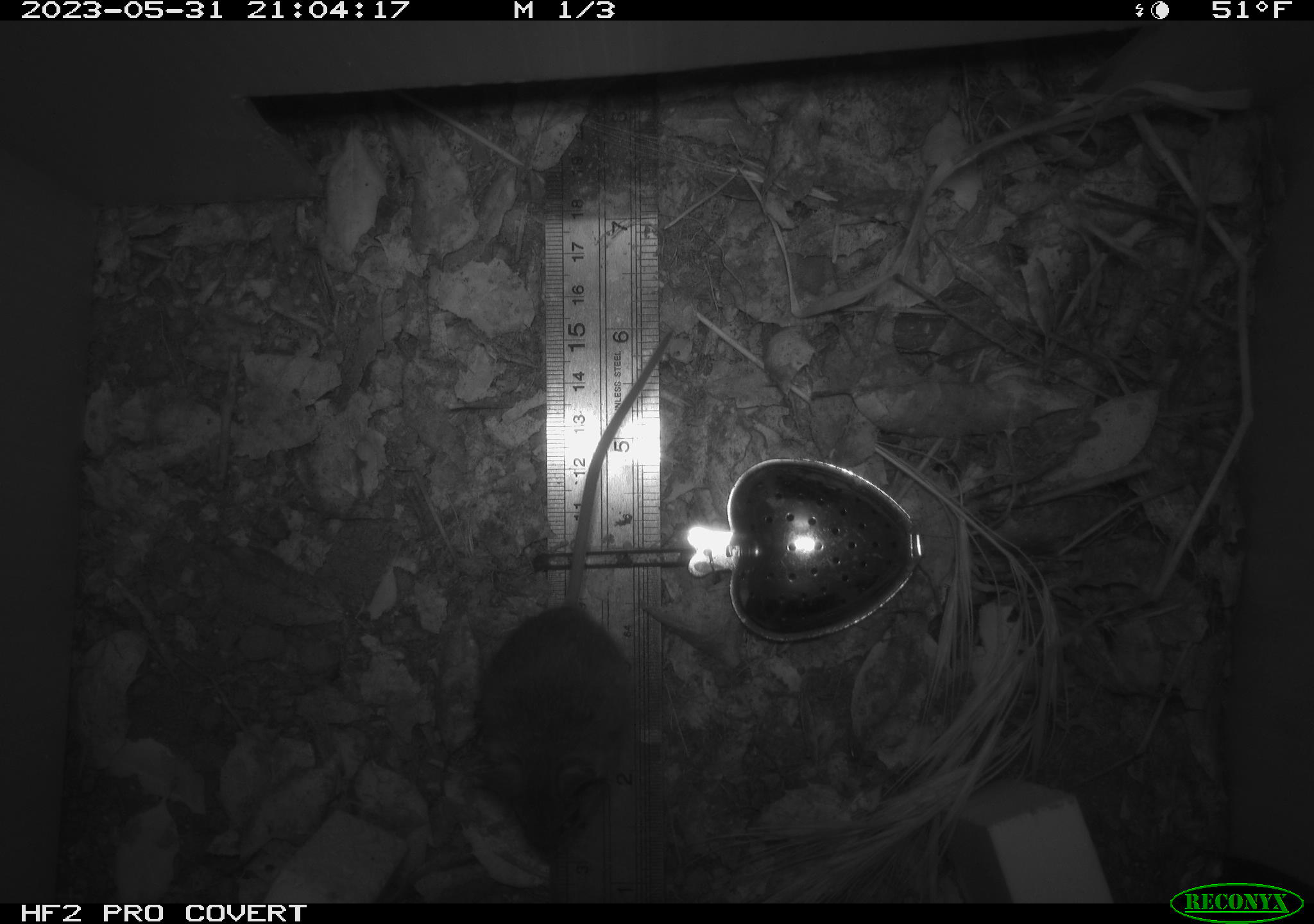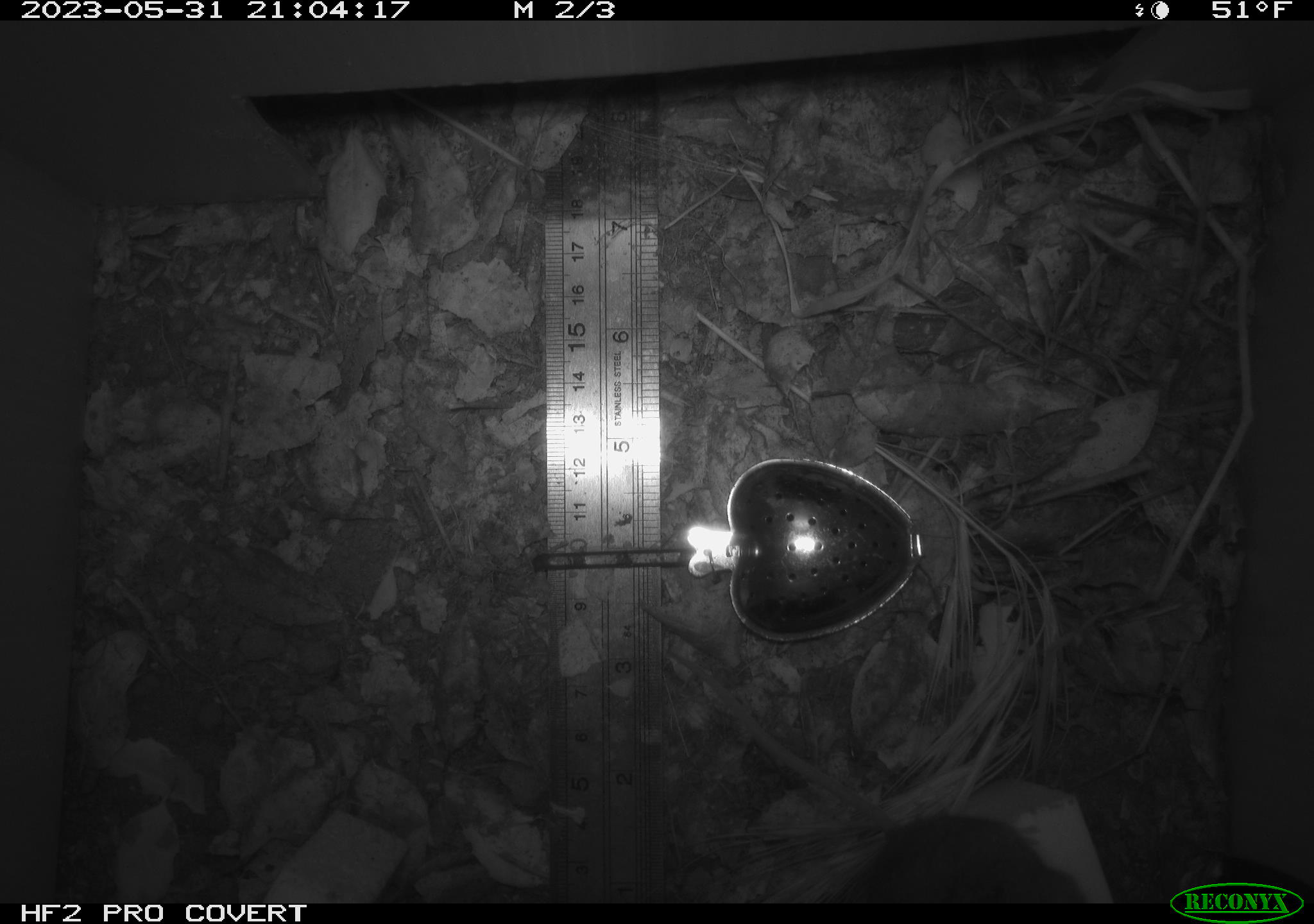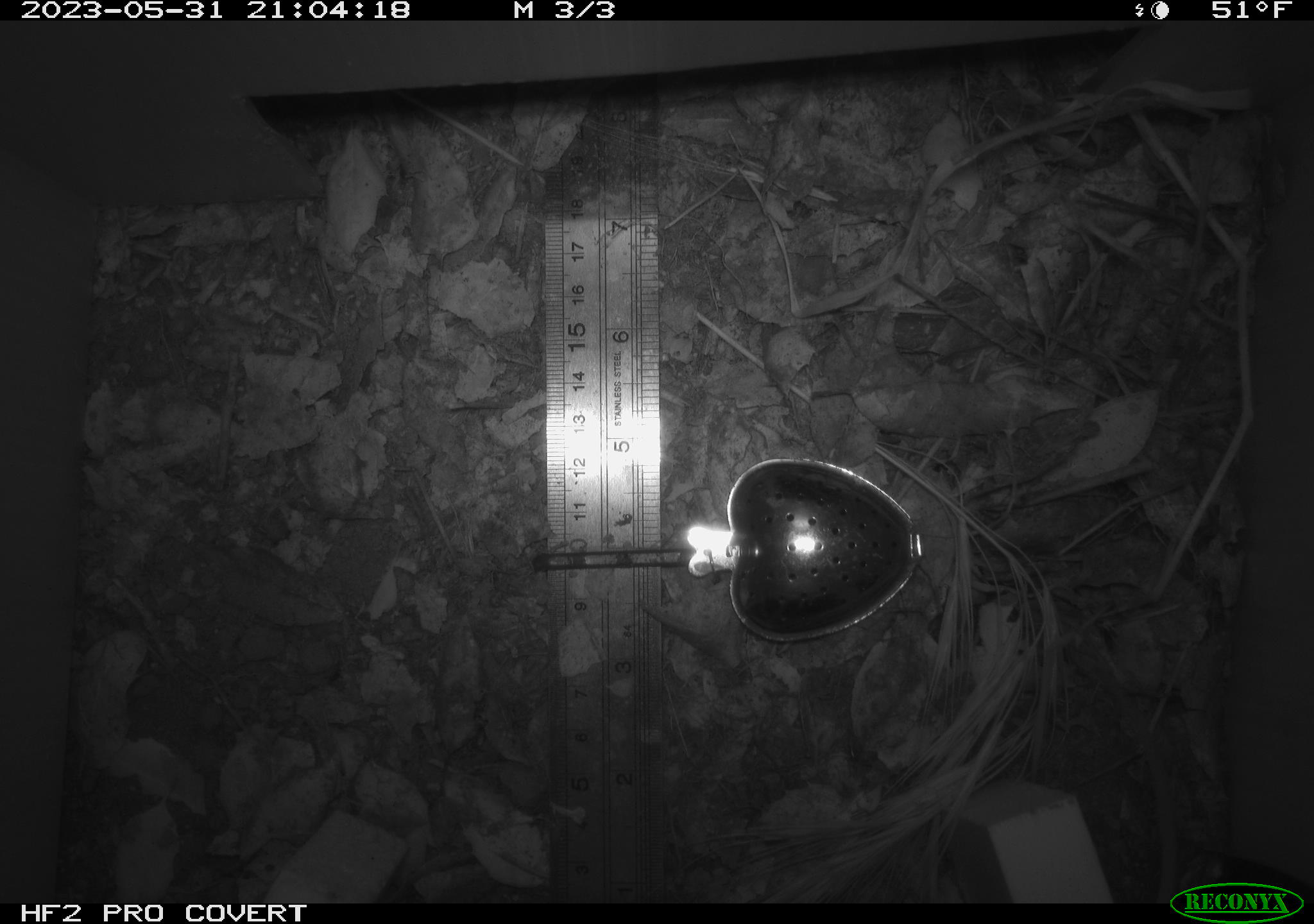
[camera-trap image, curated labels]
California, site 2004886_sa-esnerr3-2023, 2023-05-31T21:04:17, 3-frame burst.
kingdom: Animalia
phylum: Chordata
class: Mammalia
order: Rodentia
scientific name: Rodentia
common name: mouse species